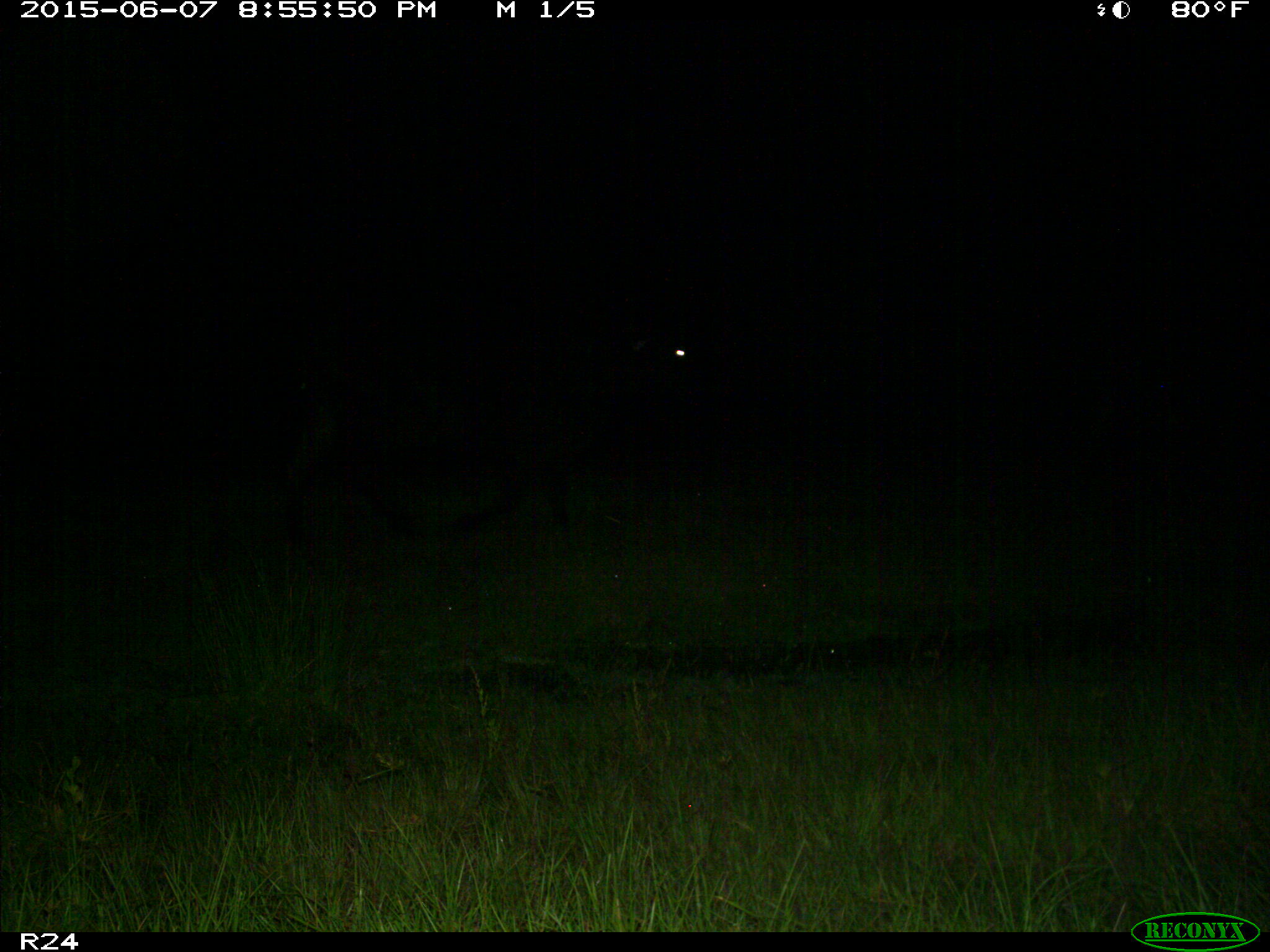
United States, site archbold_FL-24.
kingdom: Animalia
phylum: Chordata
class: Mammalia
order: Artiodactyla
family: Bovidae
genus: Bos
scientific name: Bos taurus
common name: domestic cow